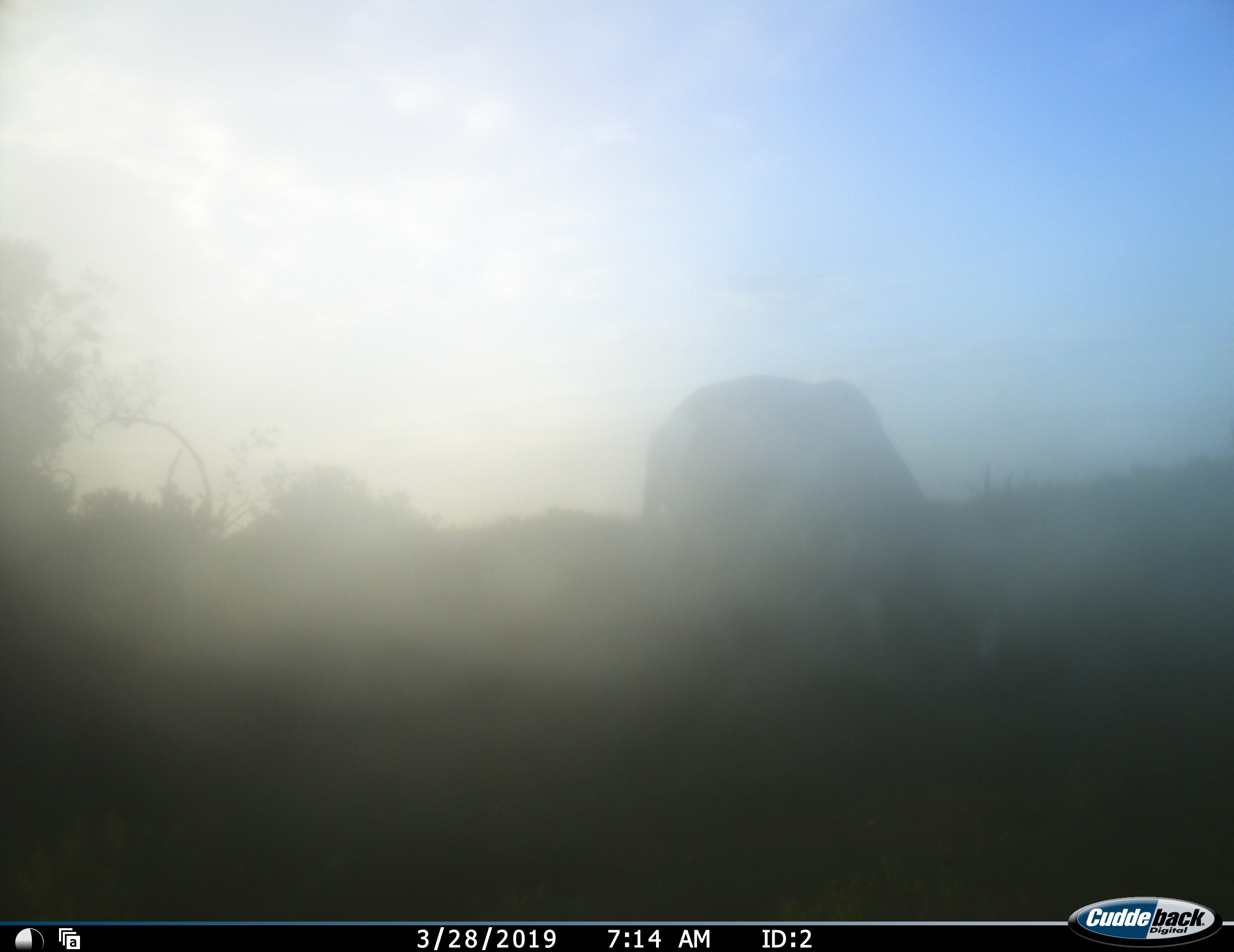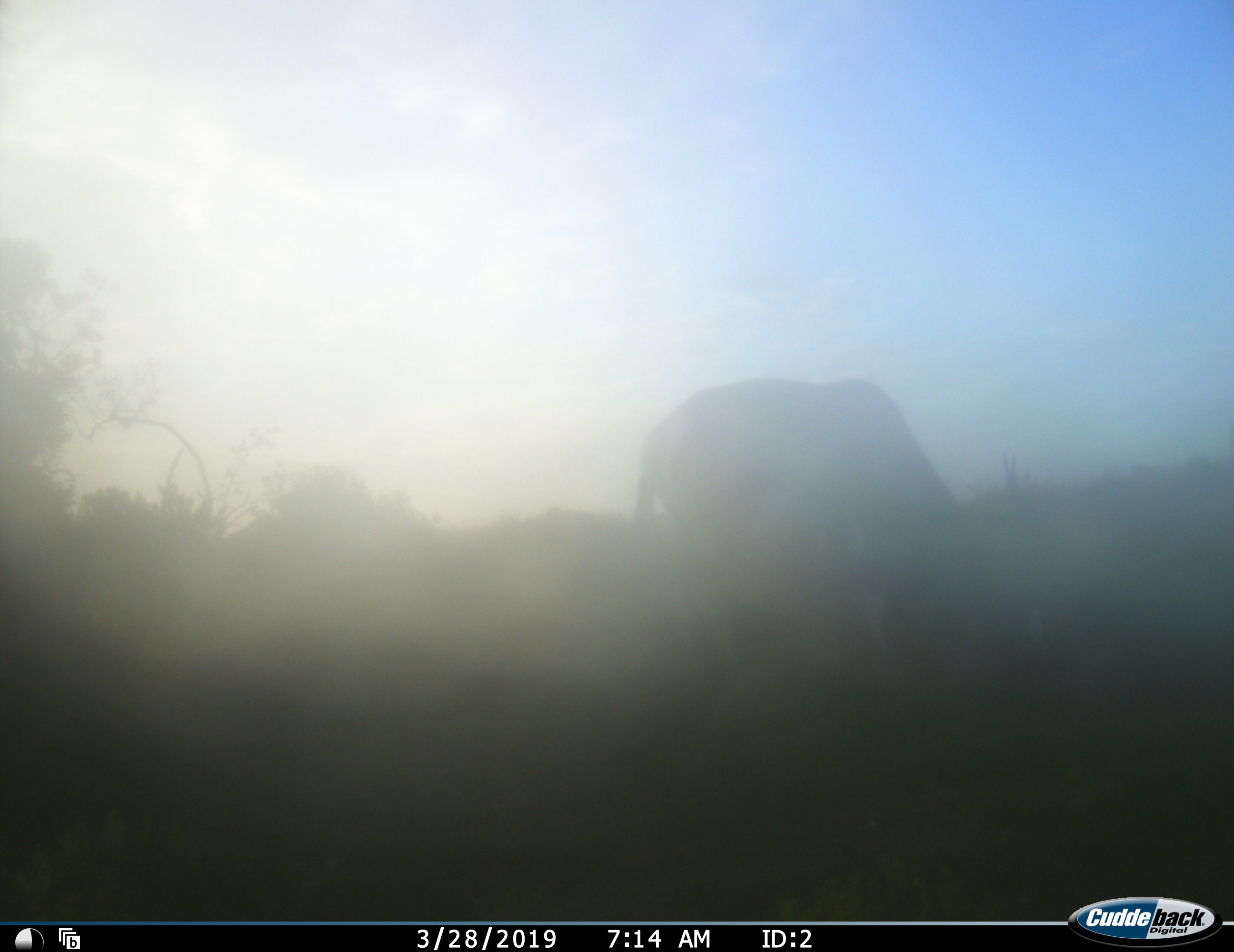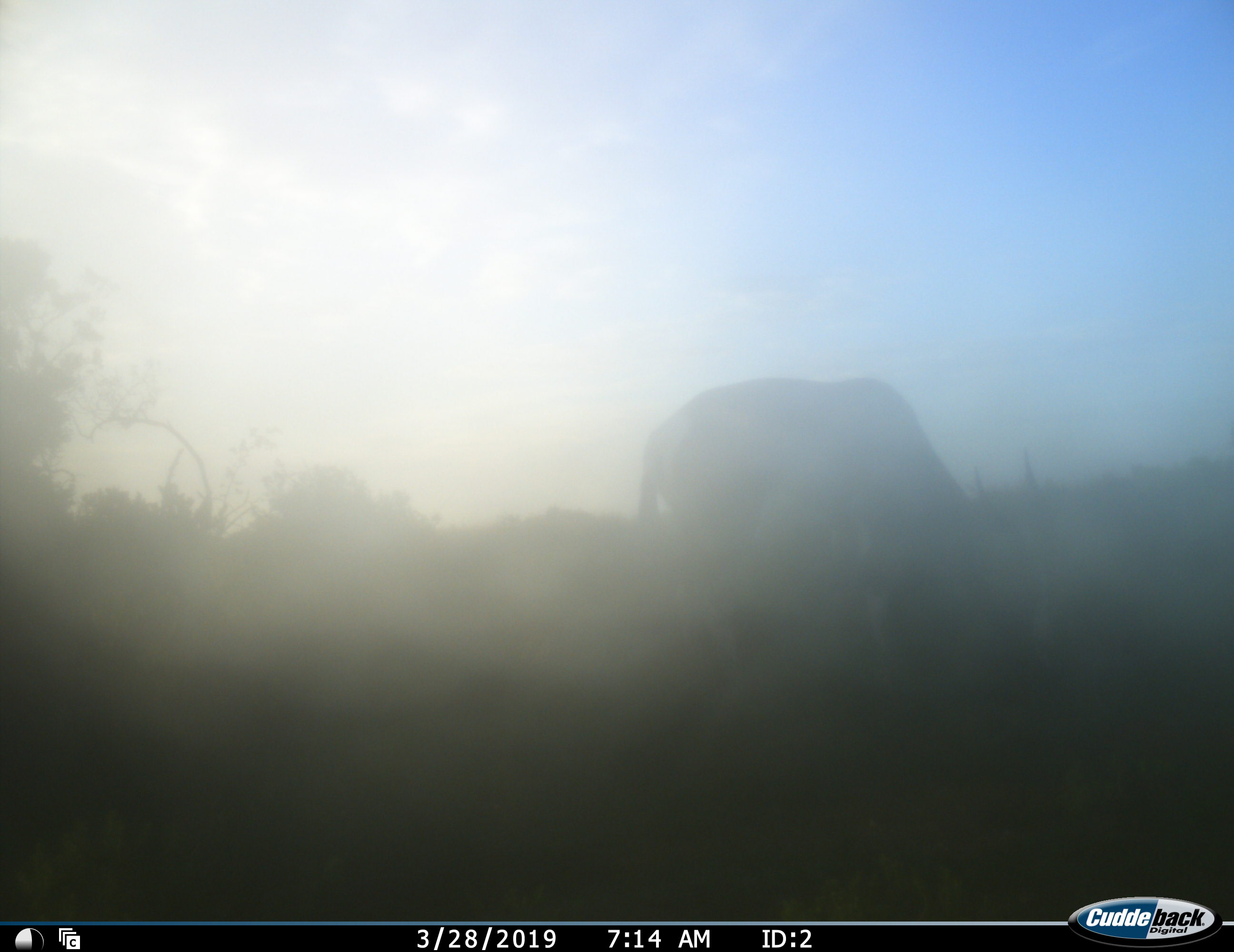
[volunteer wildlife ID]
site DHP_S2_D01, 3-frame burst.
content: unidentified animal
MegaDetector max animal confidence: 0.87